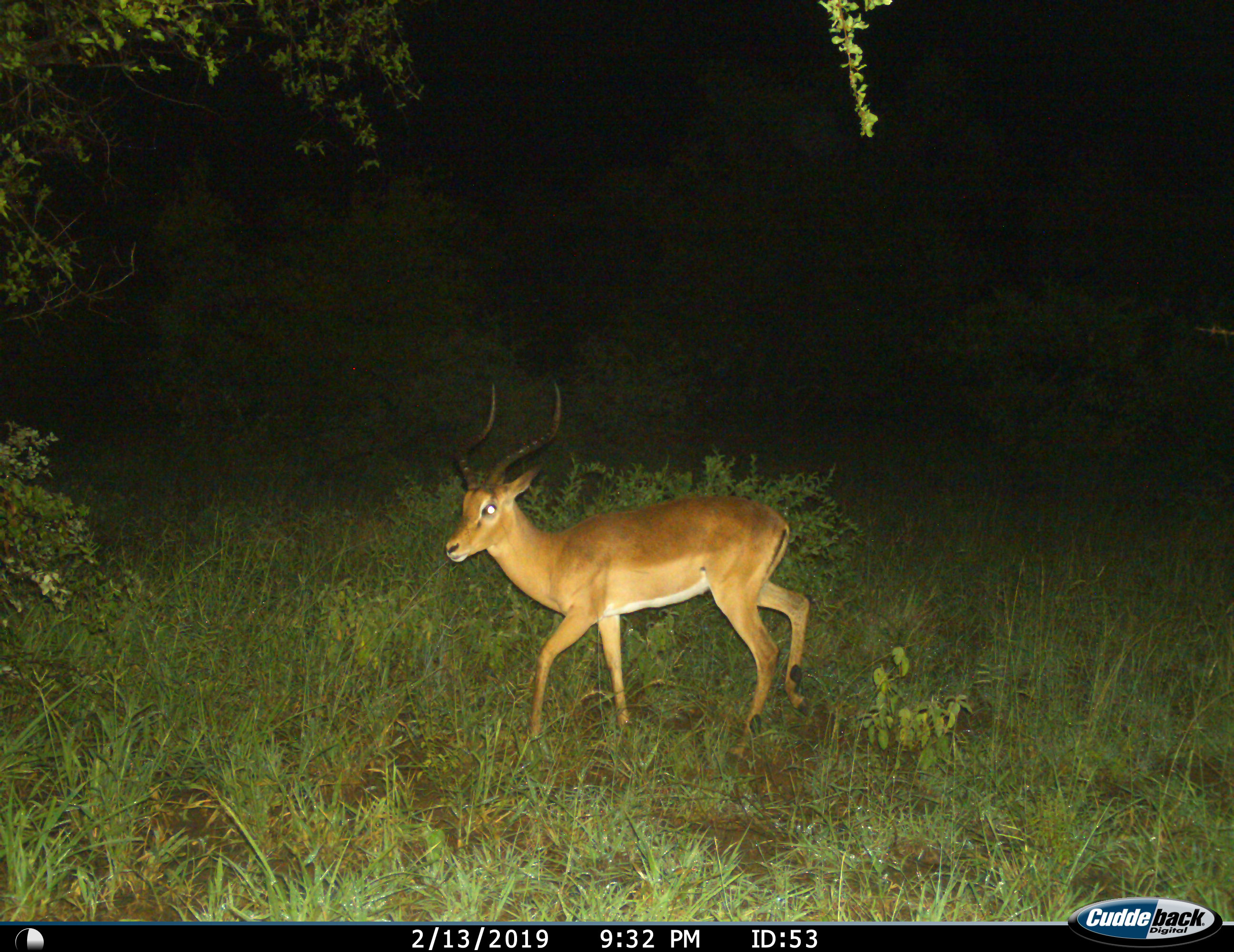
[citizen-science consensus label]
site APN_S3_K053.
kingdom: Animalia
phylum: Chordata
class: Mammalia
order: Artiodactyla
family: Bovidae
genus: Aepyceros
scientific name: Aepyceros melampus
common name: impala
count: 1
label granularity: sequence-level